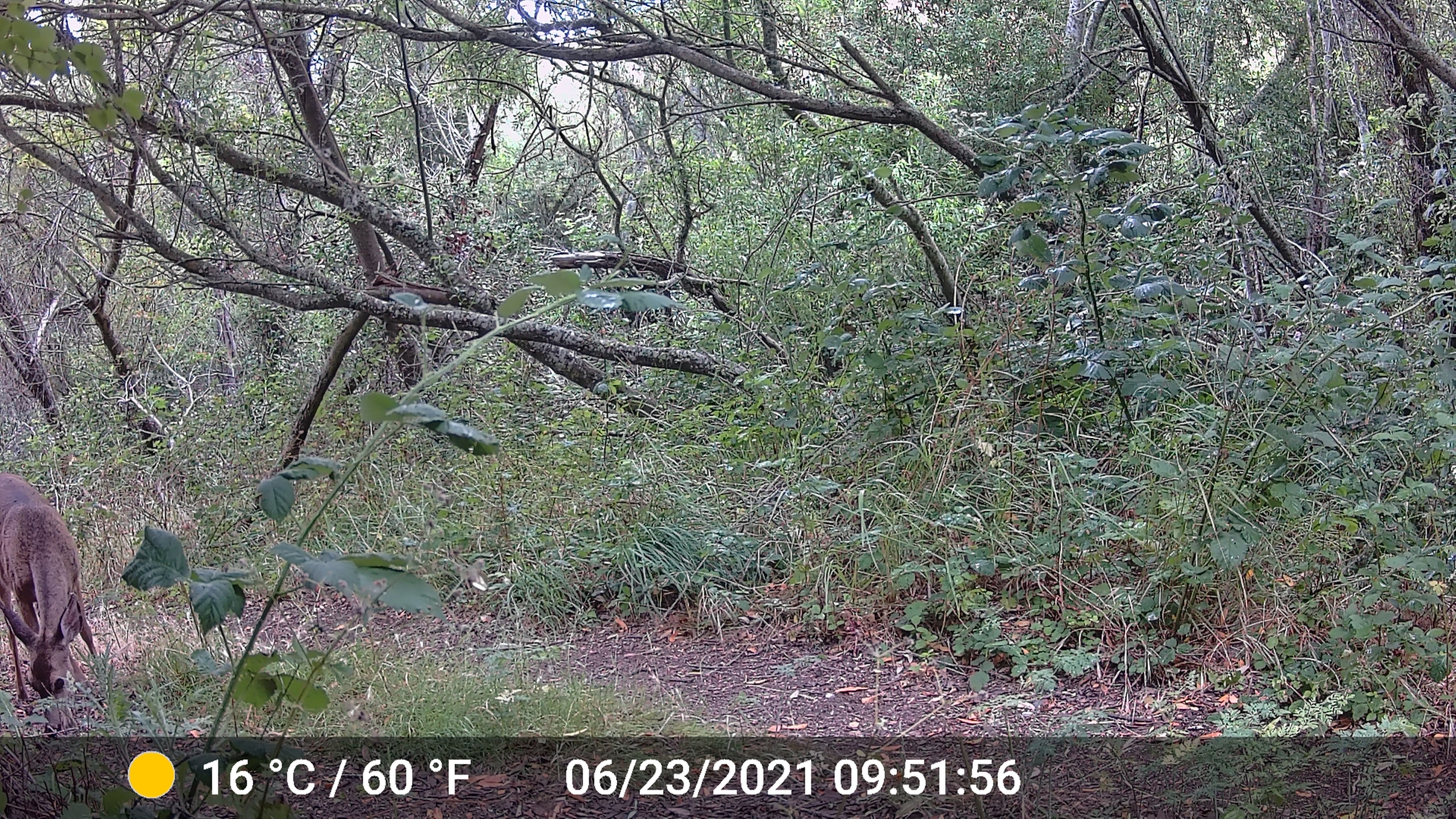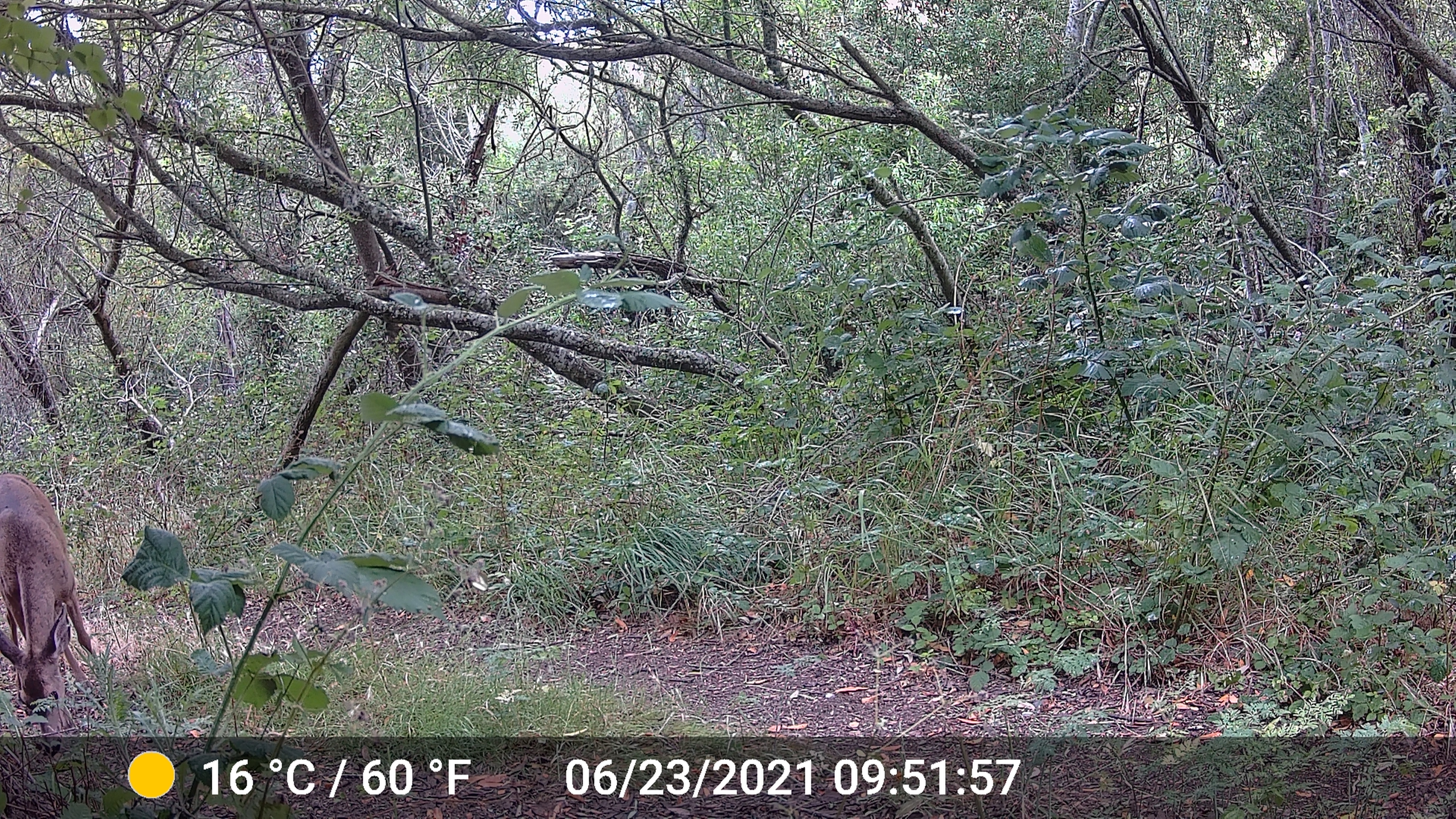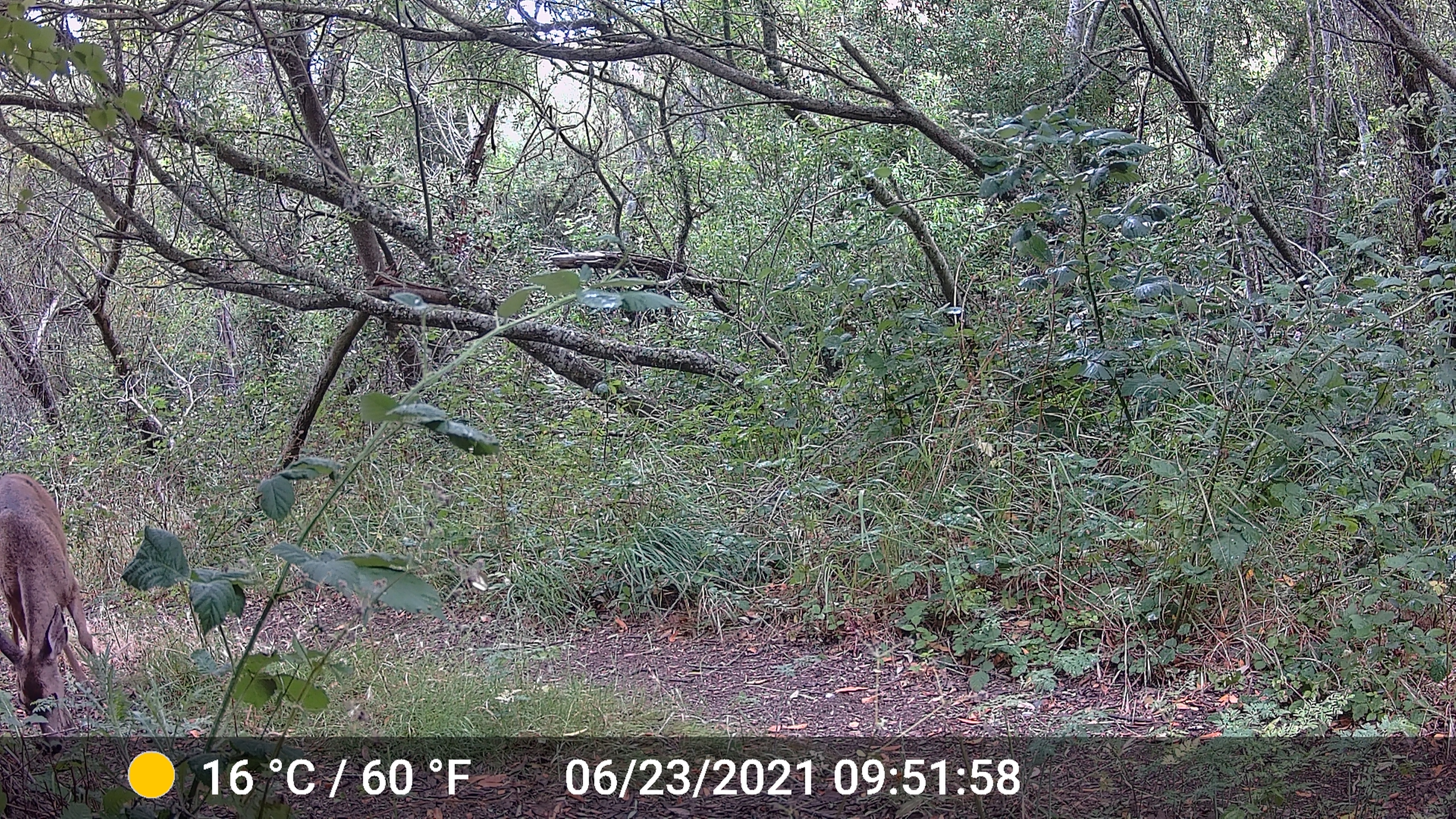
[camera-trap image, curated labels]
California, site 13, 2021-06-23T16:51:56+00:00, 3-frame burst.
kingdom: Animalia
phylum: Chordata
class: Mammalia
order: Artiodactyla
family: Cervidae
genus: Odocoileus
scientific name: Odocoileus hemionus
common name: mule deer